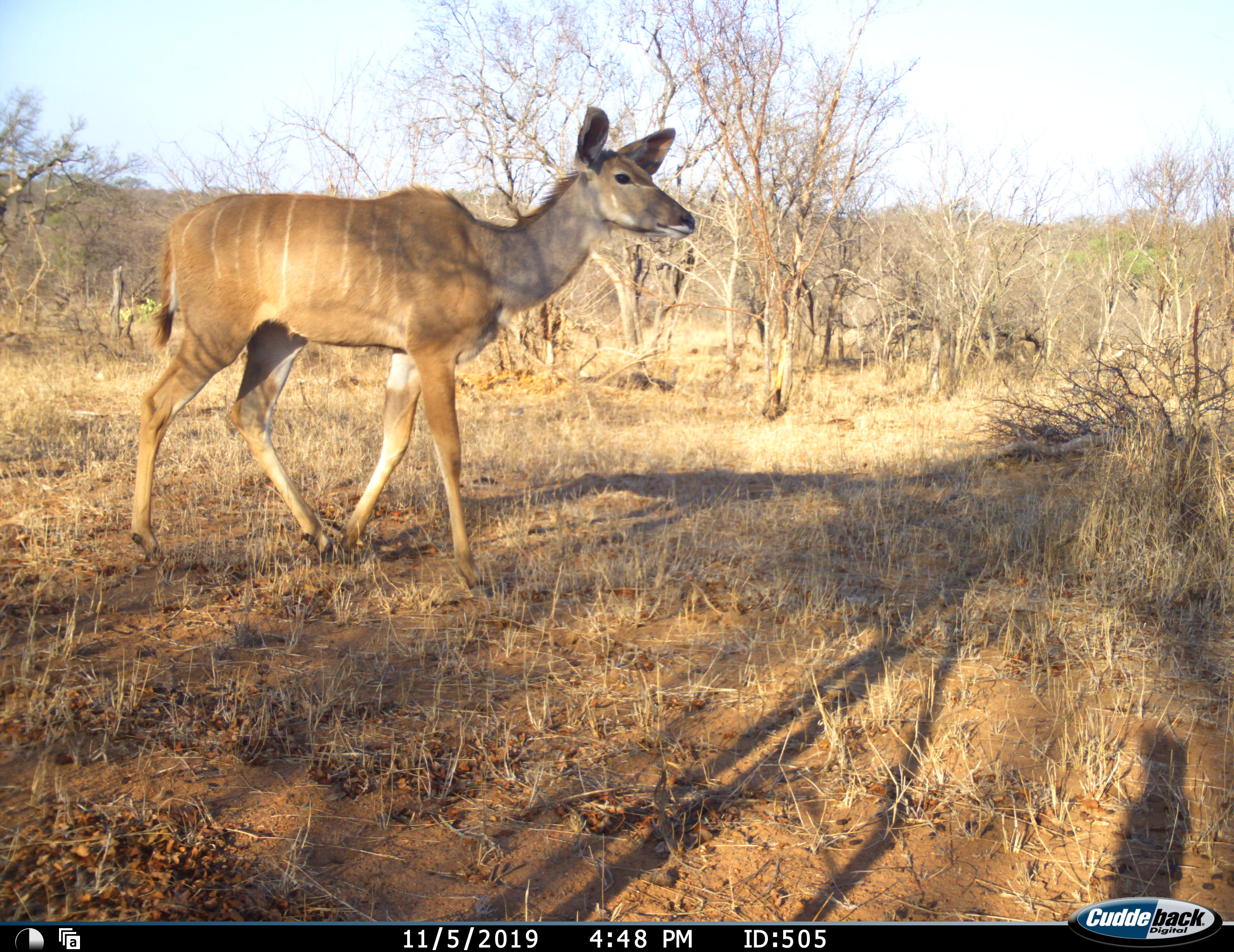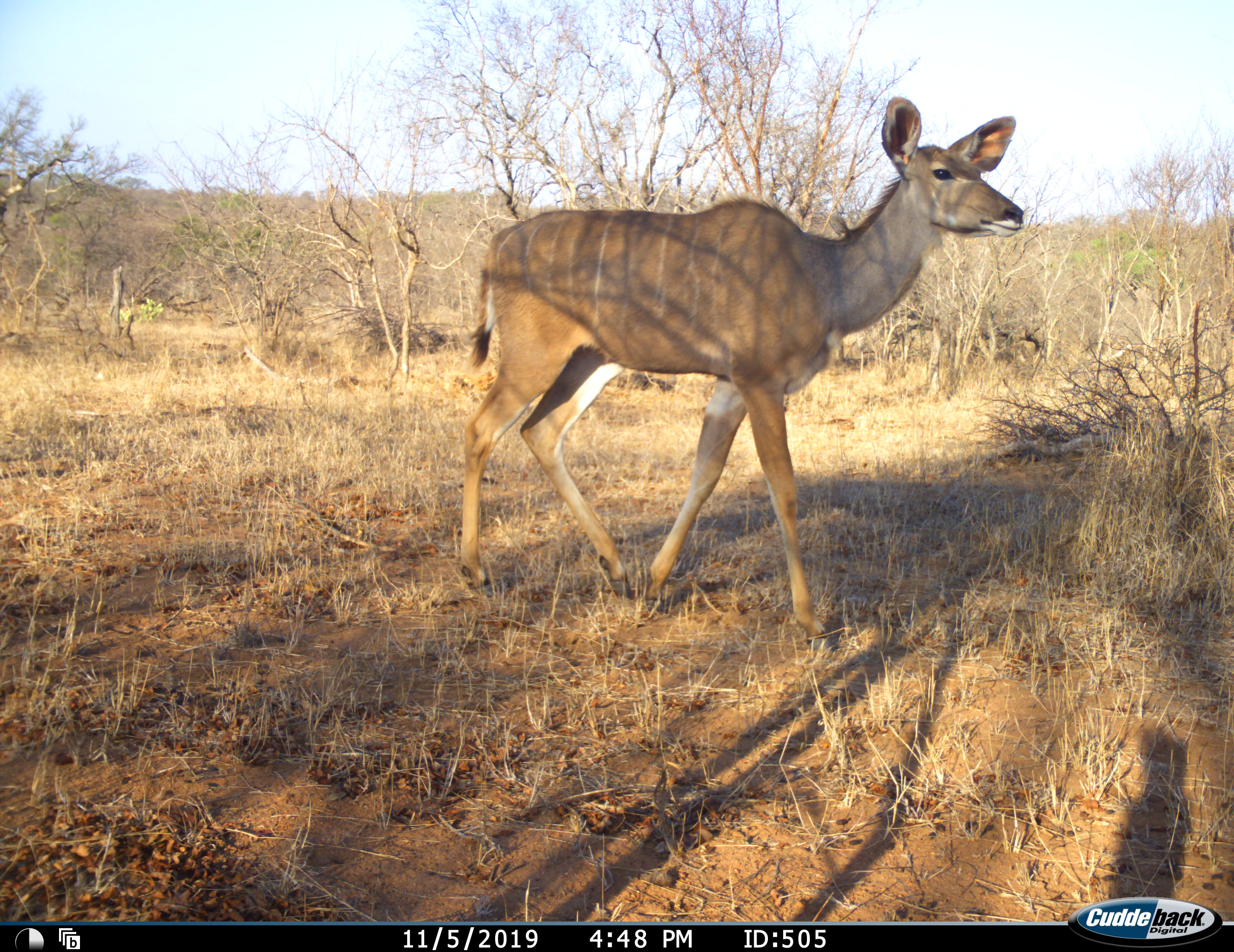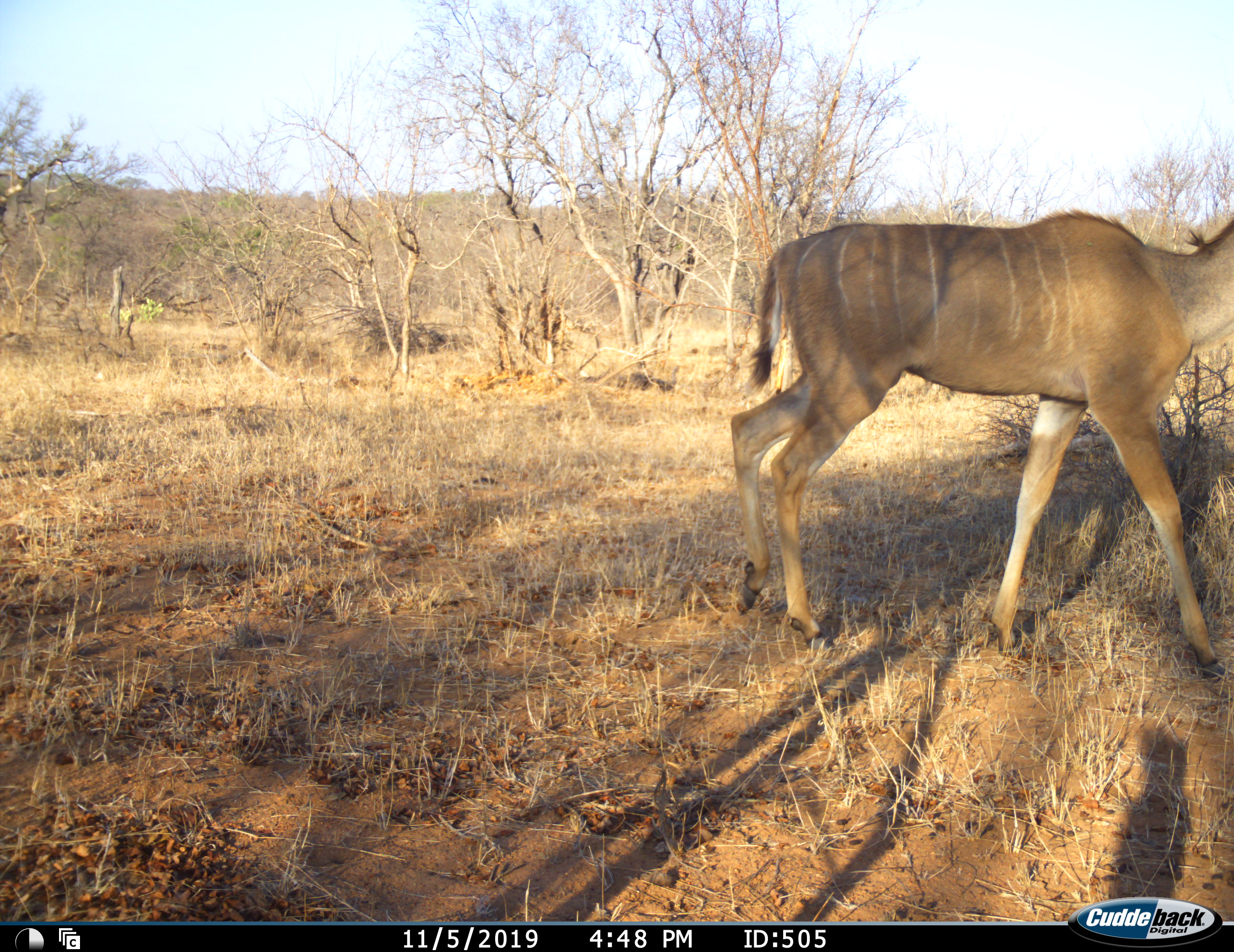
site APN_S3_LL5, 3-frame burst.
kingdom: Animalia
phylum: Chordata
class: Mammalia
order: Artiodactyla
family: Bovidae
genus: Tragelaphus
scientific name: Tragelaphus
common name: kudu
Kudu (Tragelaphus), count 1. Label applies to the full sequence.